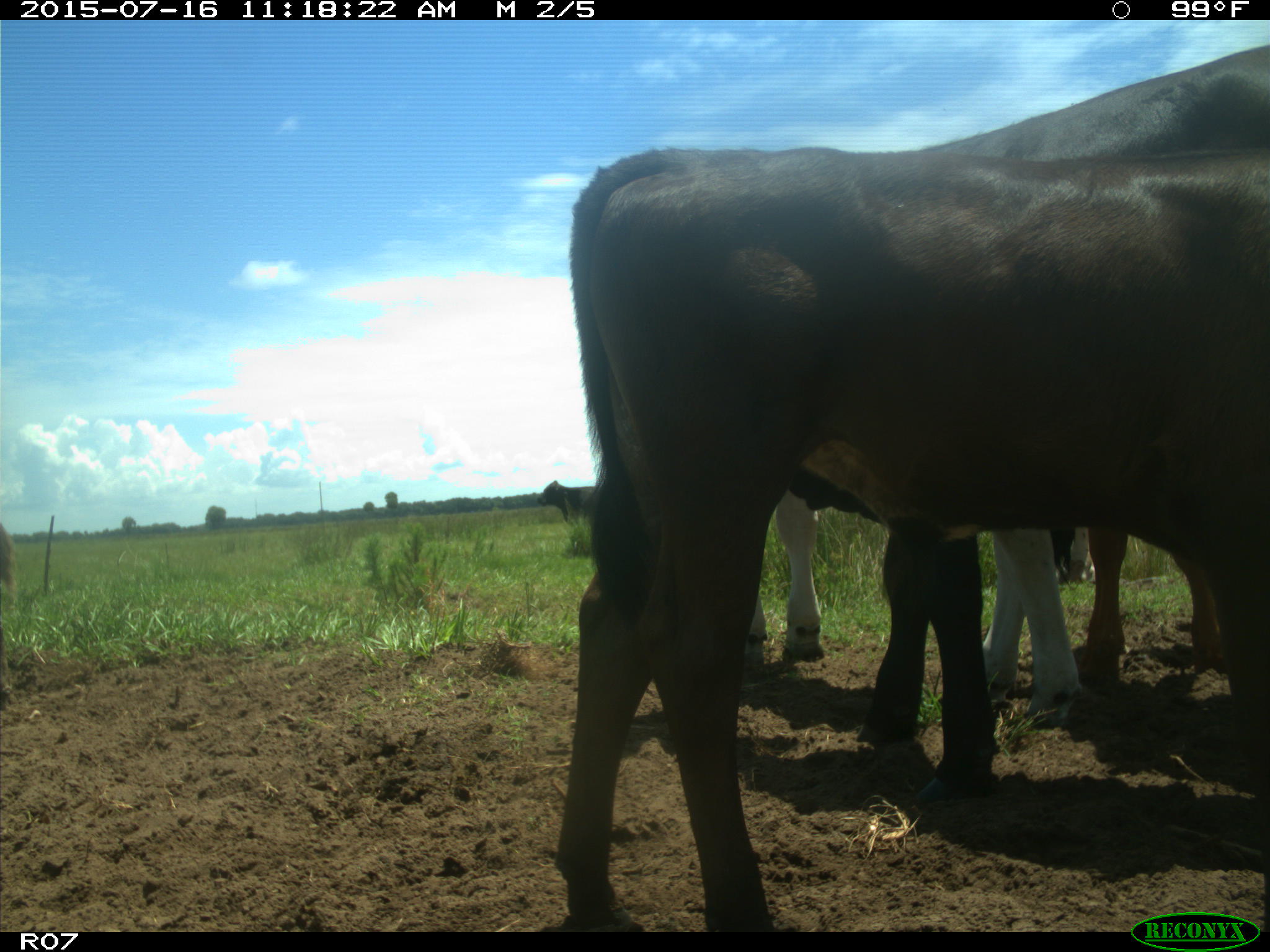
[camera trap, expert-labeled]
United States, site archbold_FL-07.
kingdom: Animalia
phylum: Chordata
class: Mammalia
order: Artiodactyla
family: Bovidae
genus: Bos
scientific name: Bos taurus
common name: domestic cow